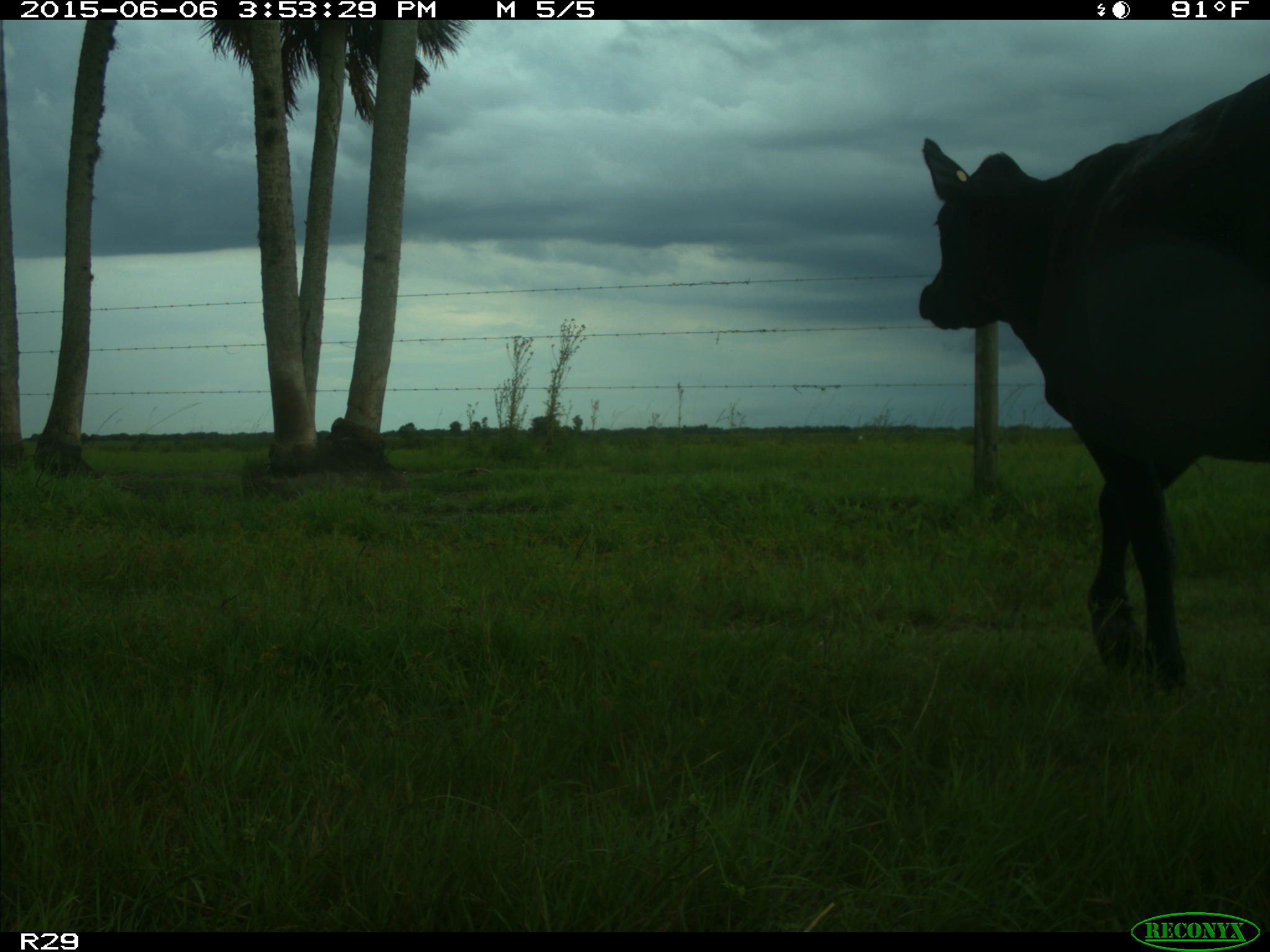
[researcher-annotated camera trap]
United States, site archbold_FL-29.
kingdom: Animalia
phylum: Chordata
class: Mammalia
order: Artiodactyla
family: Bovidae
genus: Bos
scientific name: Bos taurus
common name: domestic cow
Bos taurus (domestic cow).